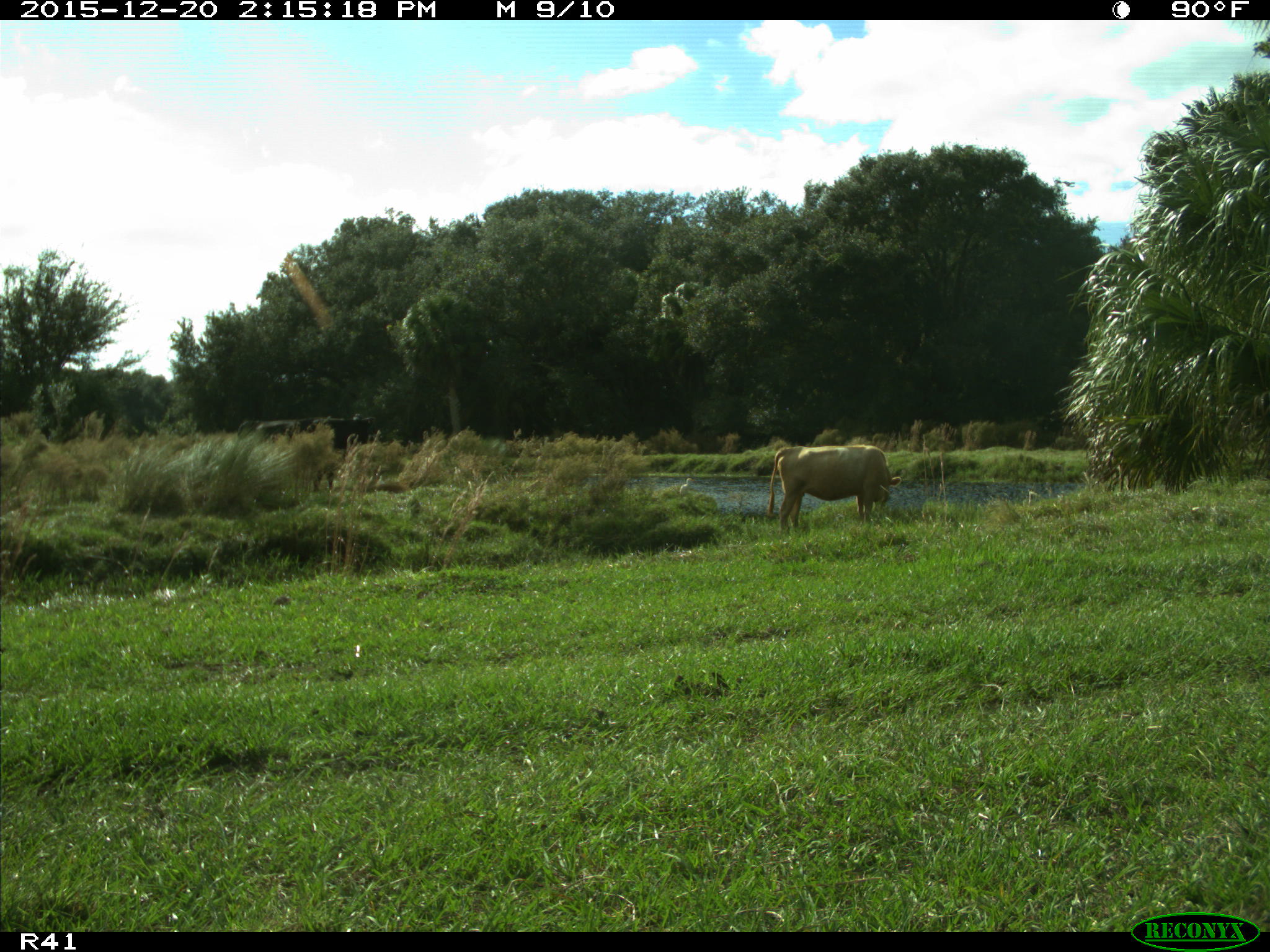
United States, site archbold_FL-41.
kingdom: Animalia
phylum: Chordata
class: Mammalia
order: Artiodactyla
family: Bovidae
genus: Bos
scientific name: Bos taurus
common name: domestic cow